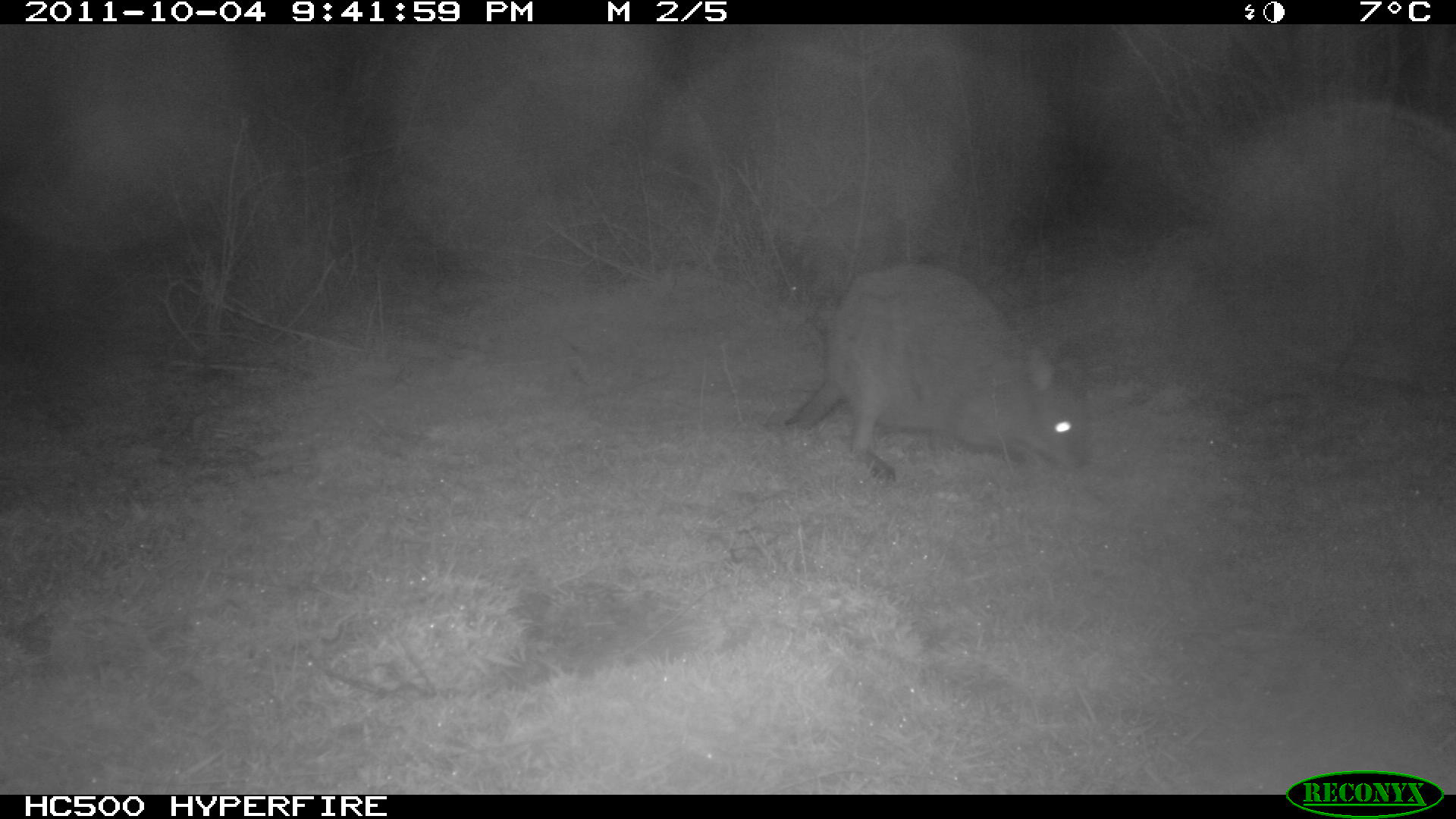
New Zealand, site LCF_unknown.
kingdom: Animalia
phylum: Chordata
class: Mammalia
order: Diprotodontia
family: Macropodidae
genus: Notamacropus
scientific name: Notamacropus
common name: wallaby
Wallaby (Notamacropus).